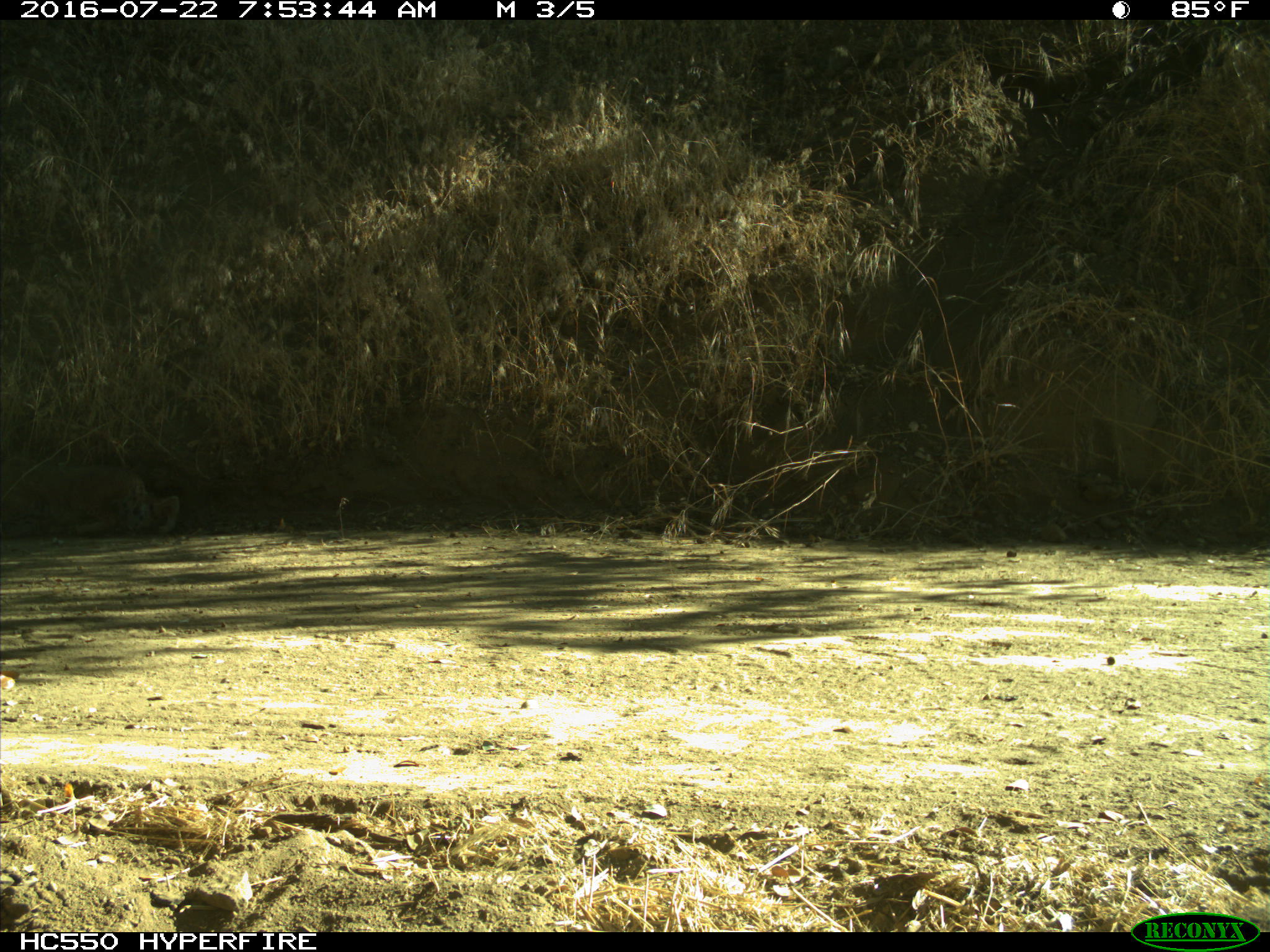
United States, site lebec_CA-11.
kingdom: Animalia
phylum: Chordata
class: Mammalia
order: Carnivora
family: Felidae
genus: Lynx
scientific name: Lynx rufus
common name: bobcat